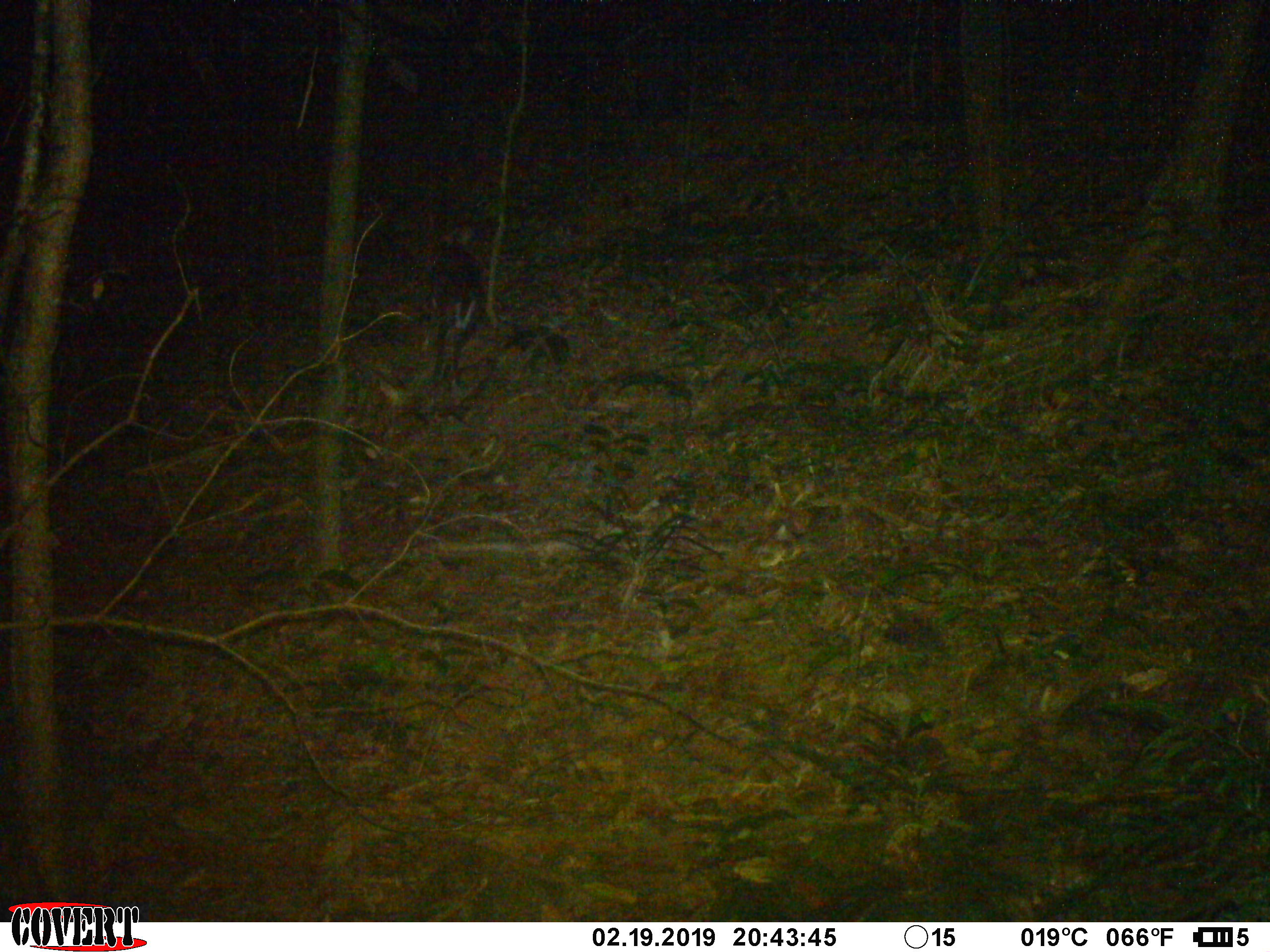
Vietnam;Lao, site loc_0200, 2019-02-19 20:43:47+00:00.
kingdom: Animalia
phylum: Chordata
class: Mammalia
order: Artiodactyla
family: Cervidae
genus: Muntiacus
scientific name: Muntiacus rooseveltorum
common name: roosevelt's muntjac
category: roosevelts muntjac group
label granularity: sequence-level